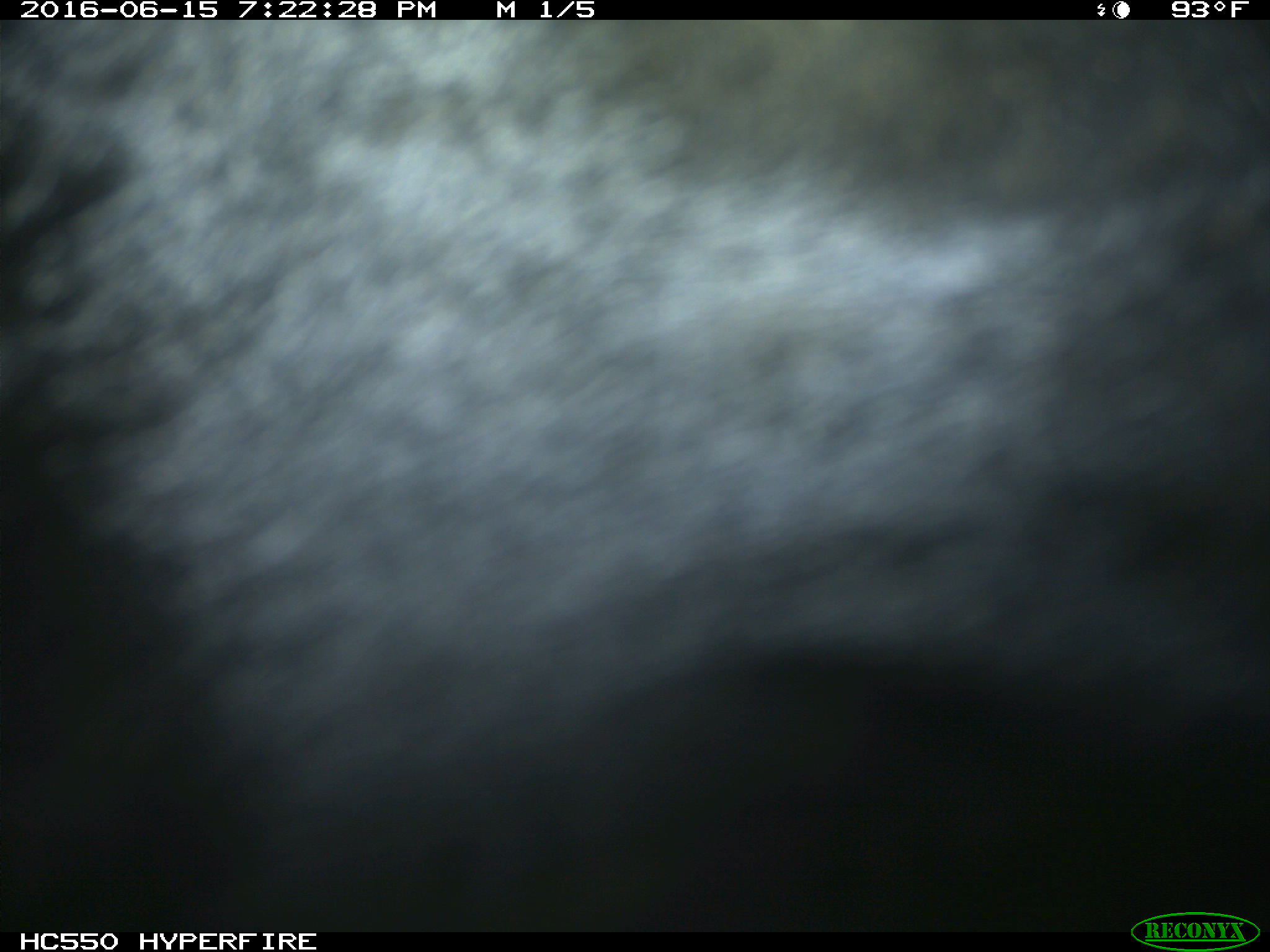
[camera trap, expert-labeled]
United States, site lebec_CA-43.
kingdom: Animalia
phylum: Chordata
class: Mammalia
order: Artiodactyla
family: Bovidae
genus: Bos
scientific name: Bos taurus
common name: domestic cow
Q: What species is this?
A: Bos taurus (domestic cow).